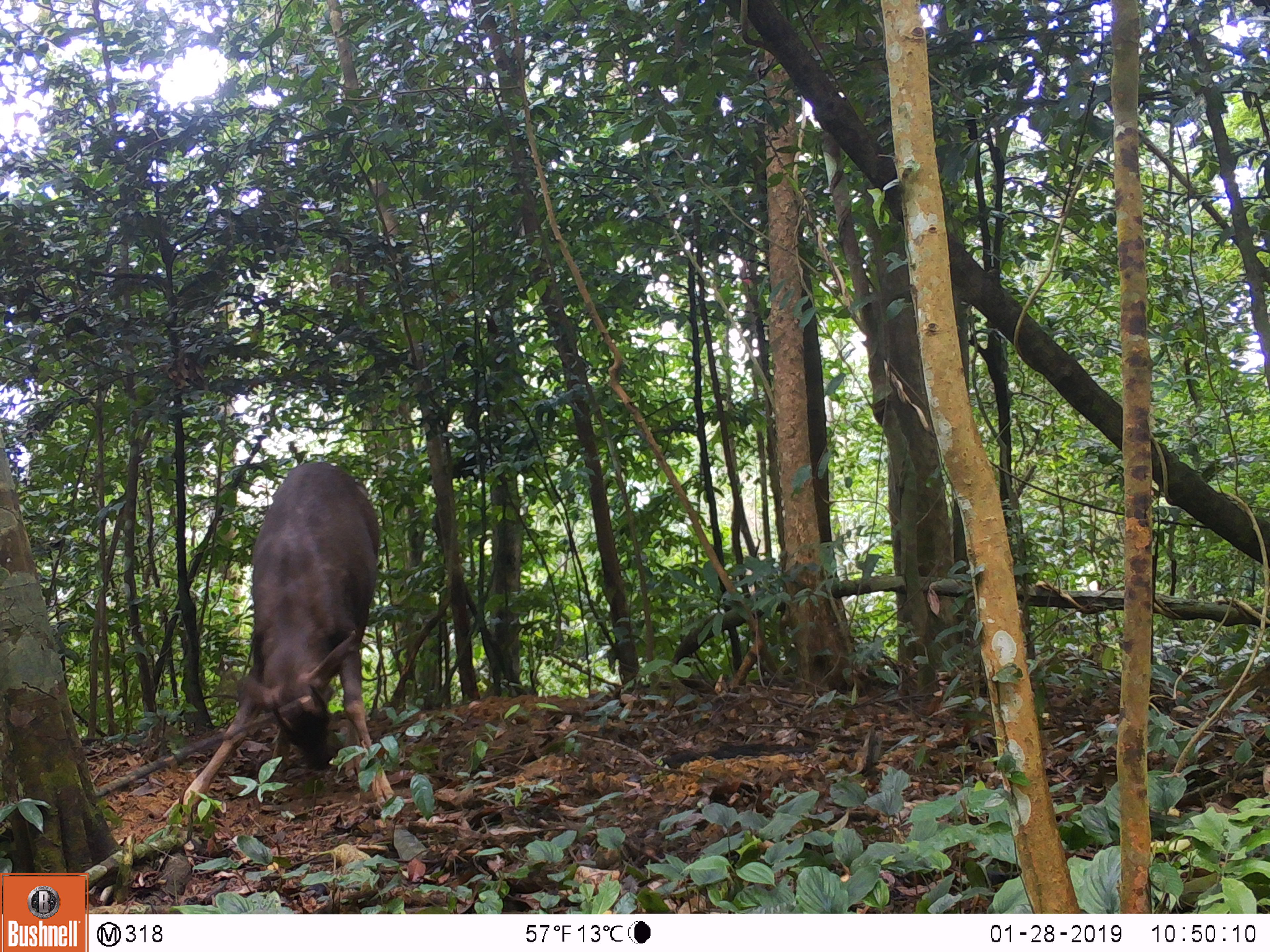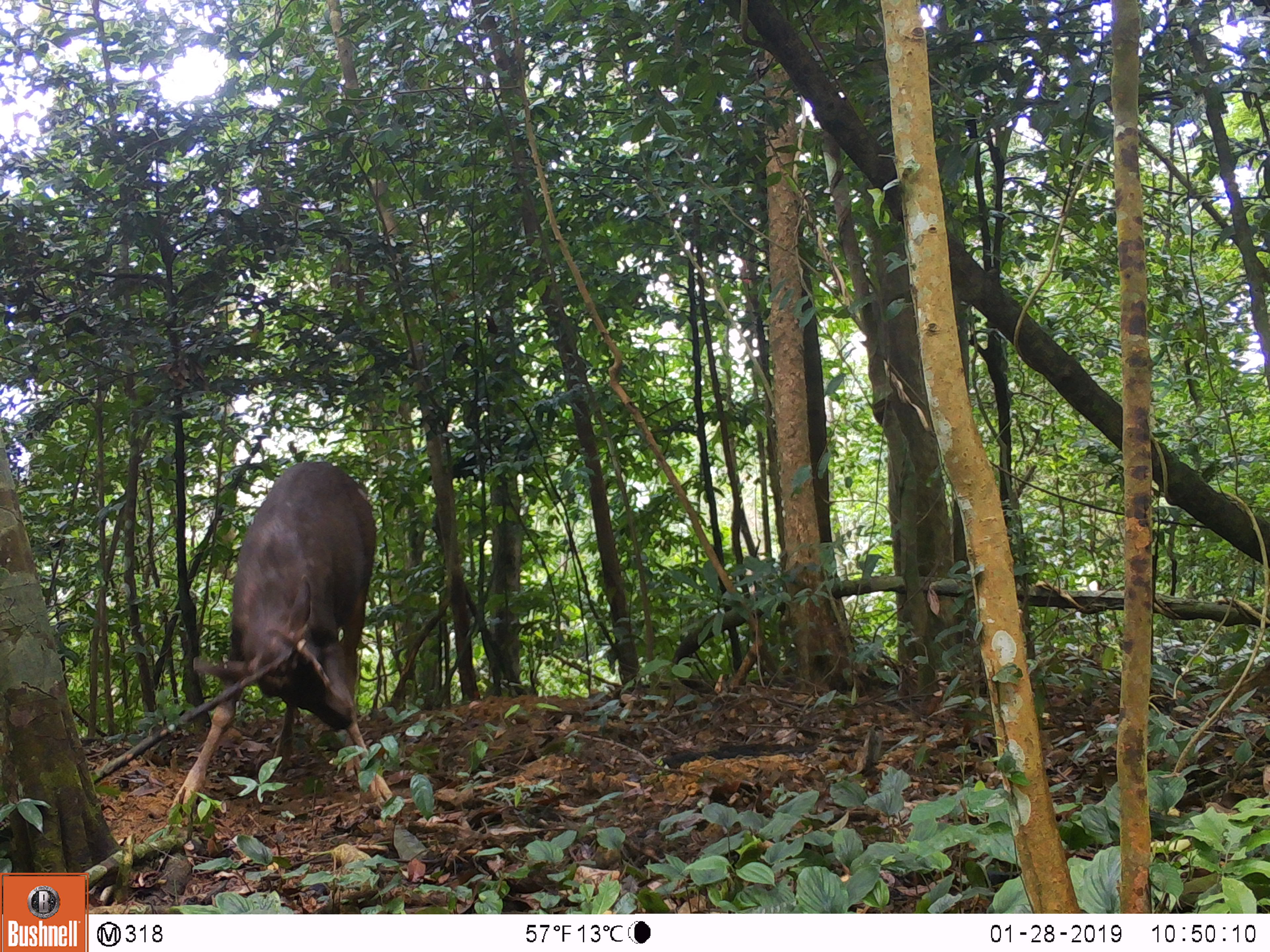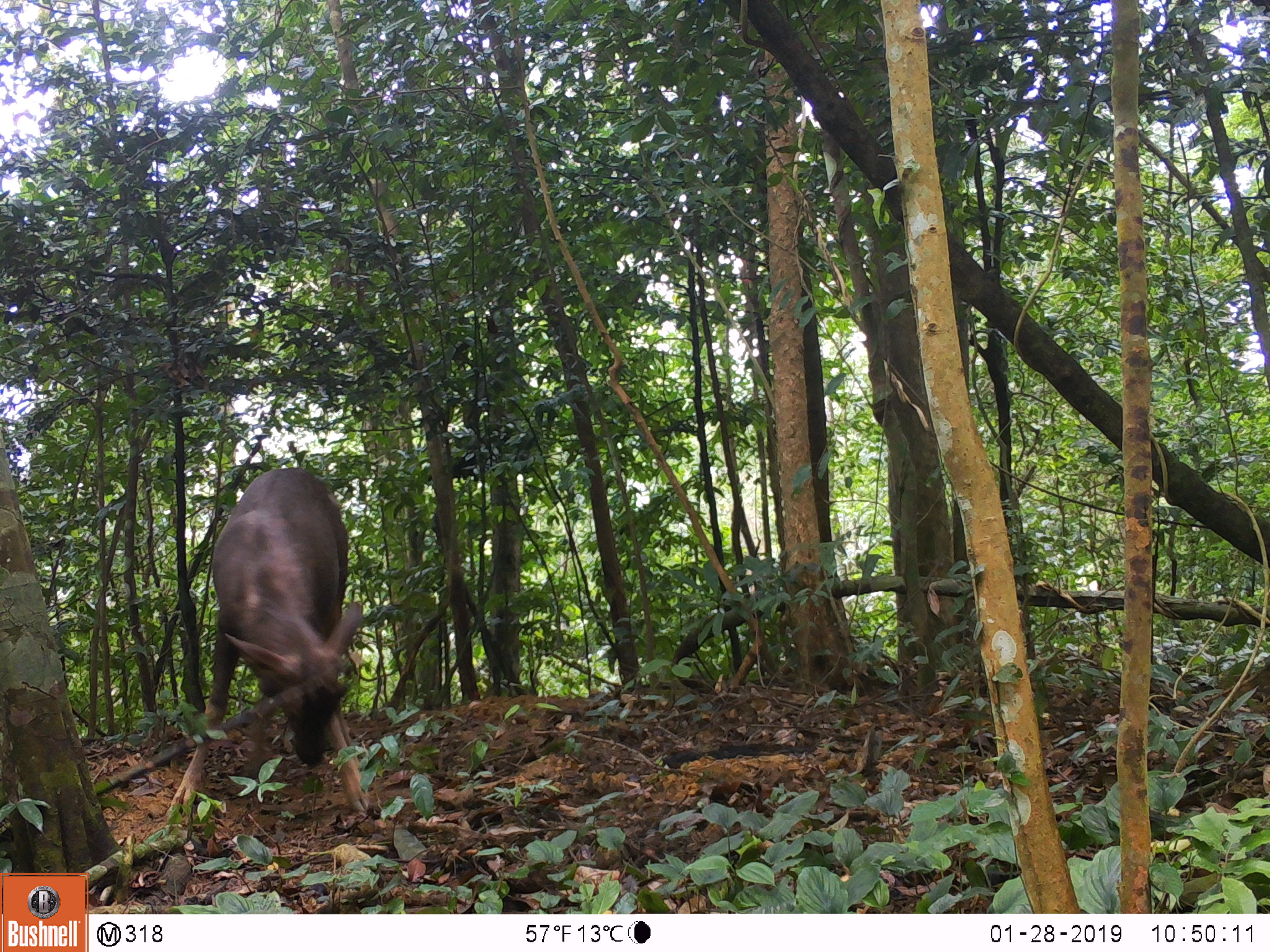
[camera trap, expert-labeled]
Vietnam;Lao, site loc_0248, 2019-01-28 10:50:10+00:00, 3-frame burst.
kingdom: Animalia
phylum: Chordata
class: Mammalia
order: Artiodactyla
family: Cervidae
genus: Rusa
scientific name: Rusa unicolor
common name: sambar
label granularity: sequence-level